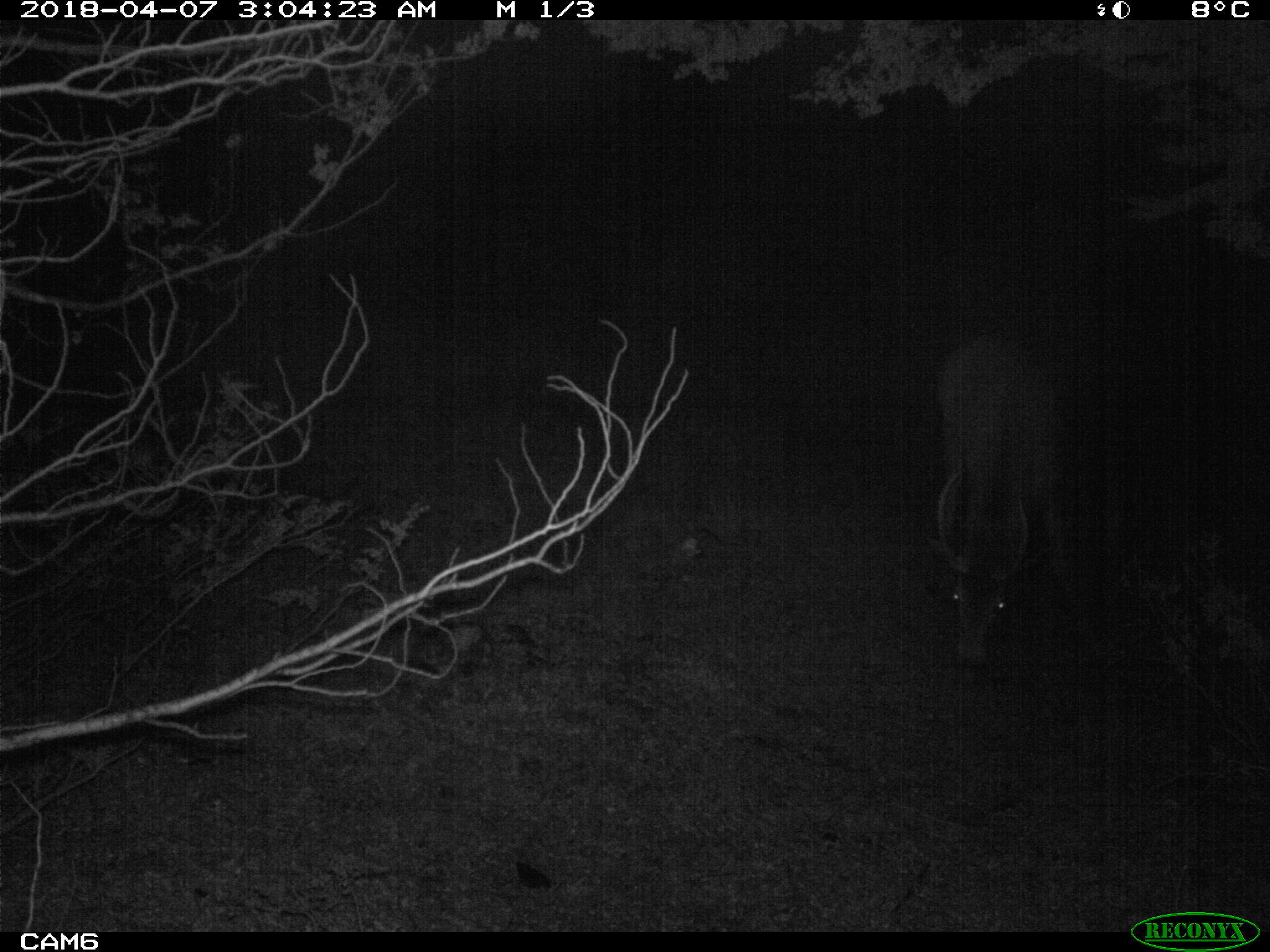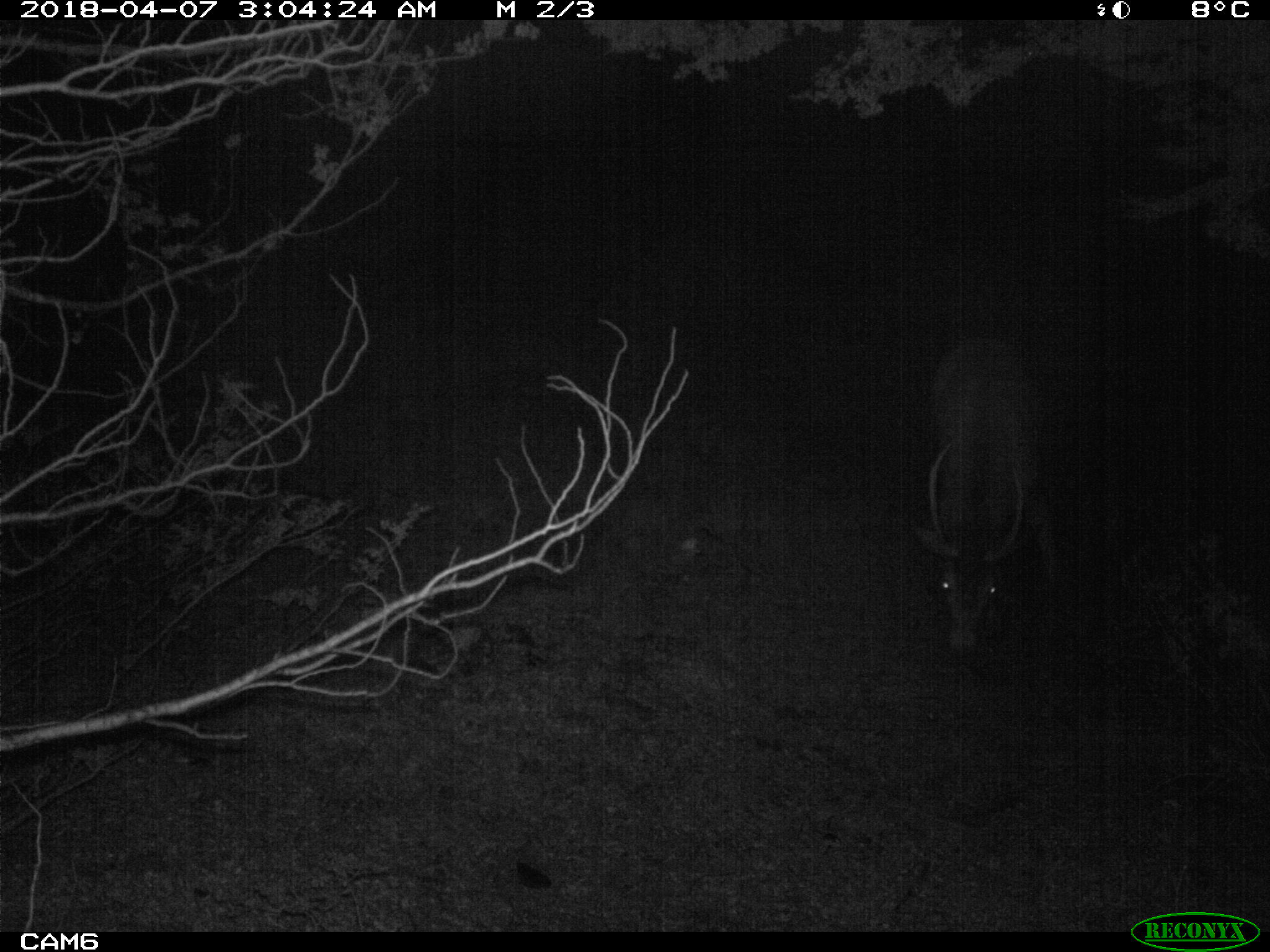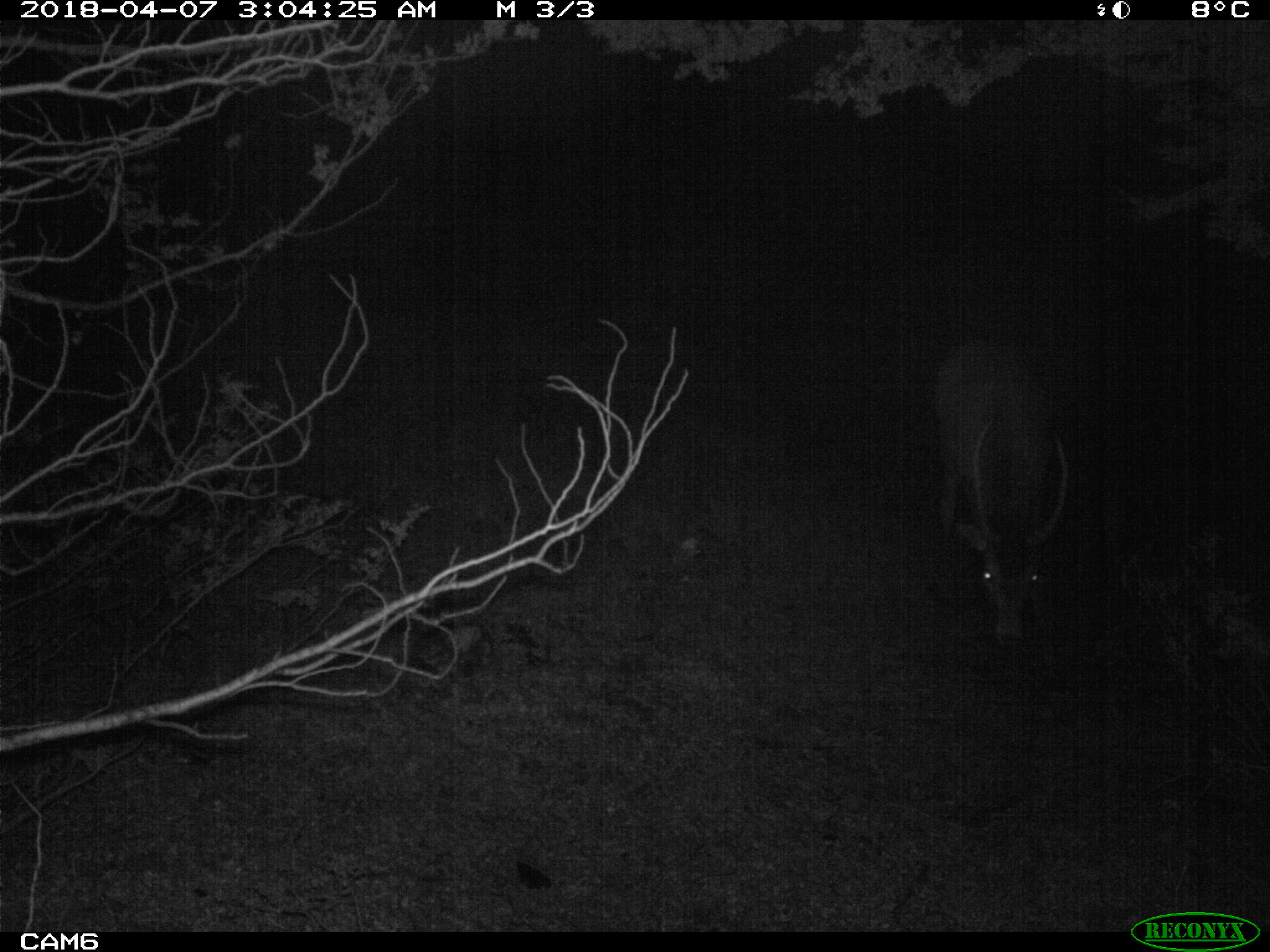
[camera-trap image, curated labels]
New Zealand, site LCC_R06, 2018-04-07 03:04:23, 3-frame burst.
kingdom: Animalia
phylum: Chordata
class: Mammalia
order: Artiodactyla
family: Cervidae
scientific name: Cervidae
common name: deer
Deer (Cervidae).